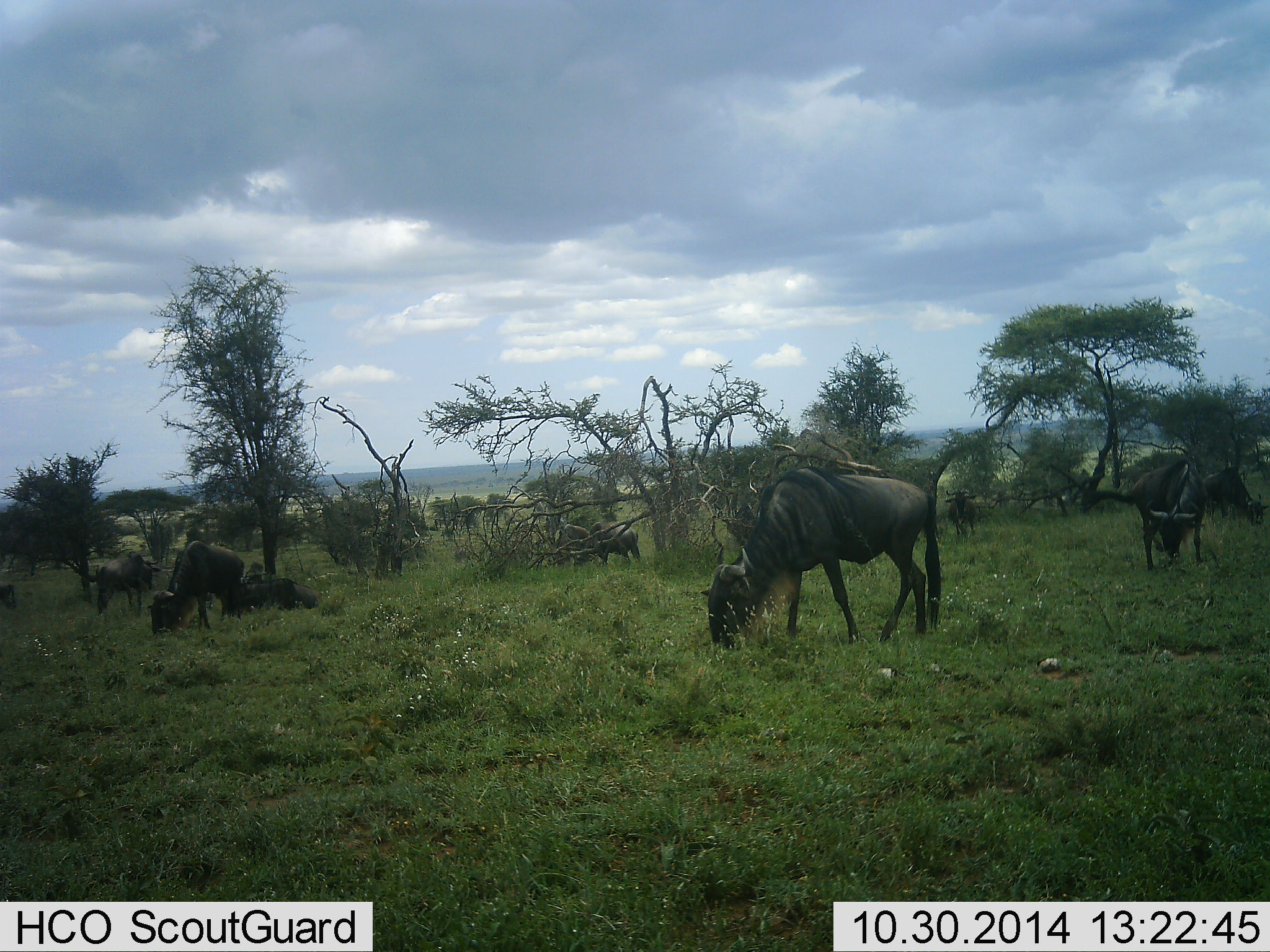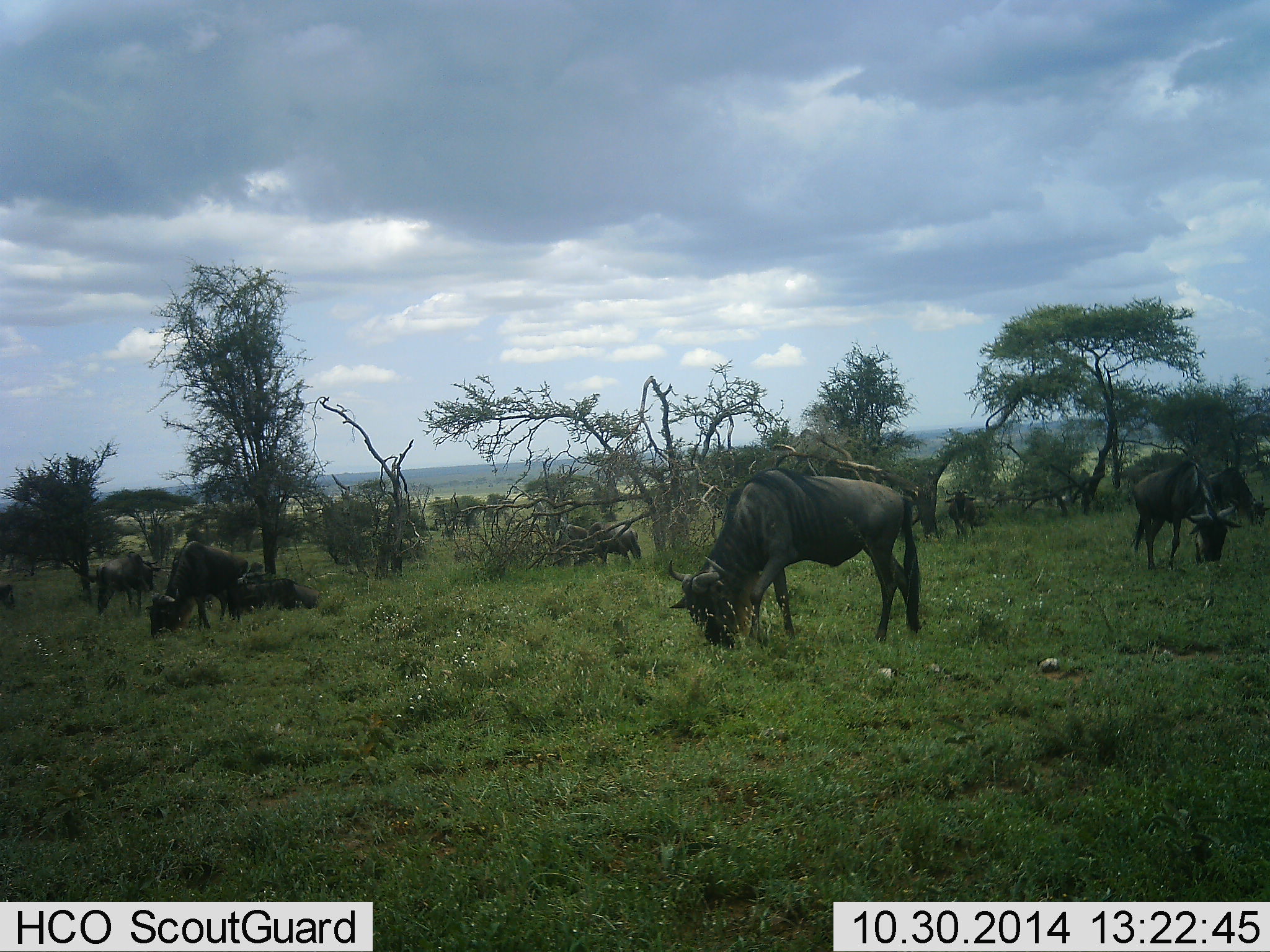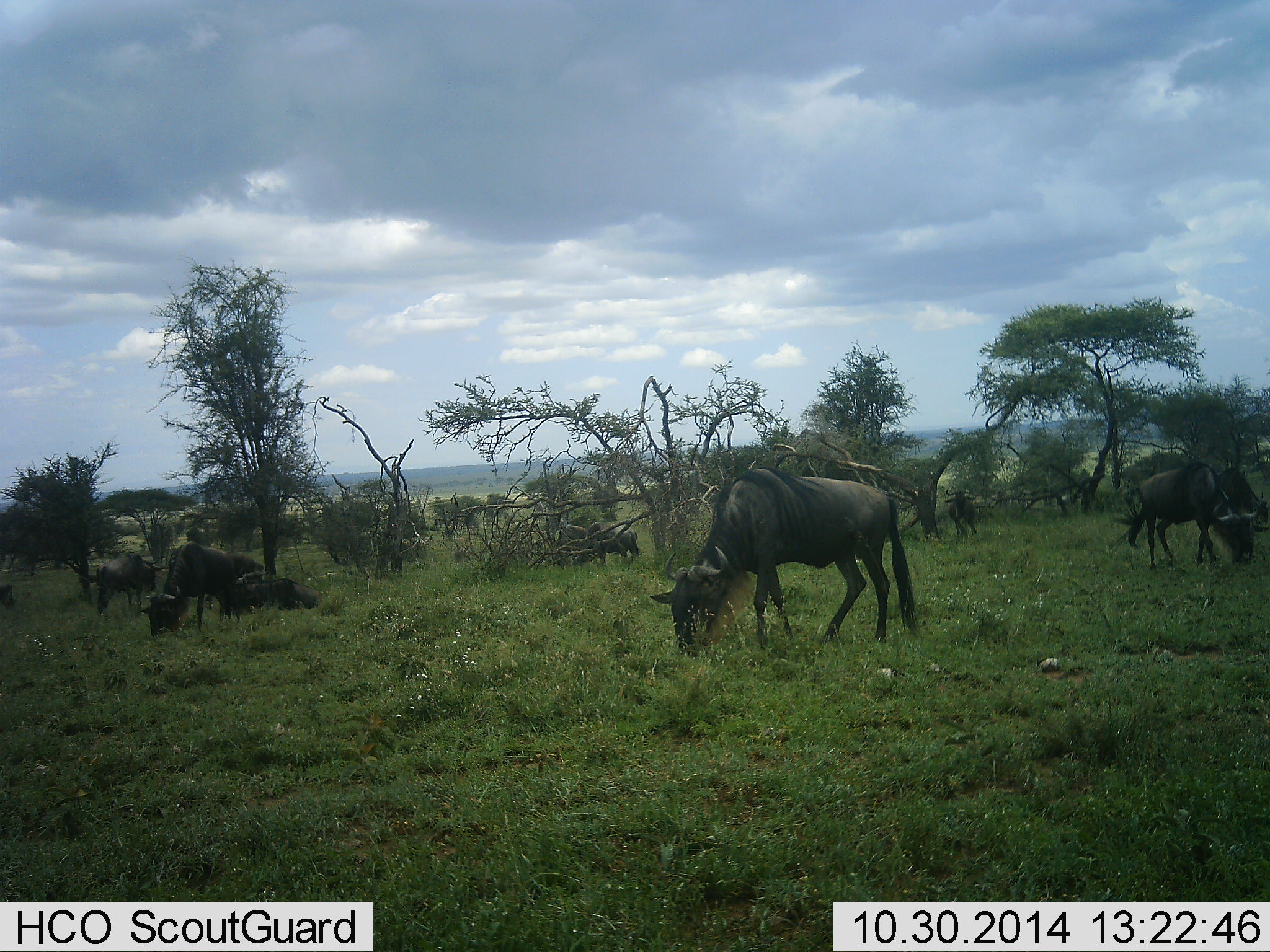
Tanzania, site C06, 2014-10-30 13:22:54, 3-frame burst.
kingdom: Animalia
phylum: Chordata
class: Mammalia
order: Artiodactyla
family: Bovidae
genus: Connochaetes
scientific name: Connochaetes taurinus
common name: blue wildebeest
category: wildebeest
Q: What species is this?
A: Wildebeest (blue wildebeest) (Connochaetes taurinus).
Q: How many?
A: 9.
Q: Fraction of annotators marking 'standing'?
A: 60%.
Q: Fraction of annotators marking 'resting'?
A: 30%.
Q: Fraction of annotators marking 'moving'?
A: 10%.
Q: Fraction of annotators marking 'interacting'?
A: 0%.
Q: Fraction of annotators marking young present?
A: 0%.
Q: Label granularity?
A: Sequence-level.